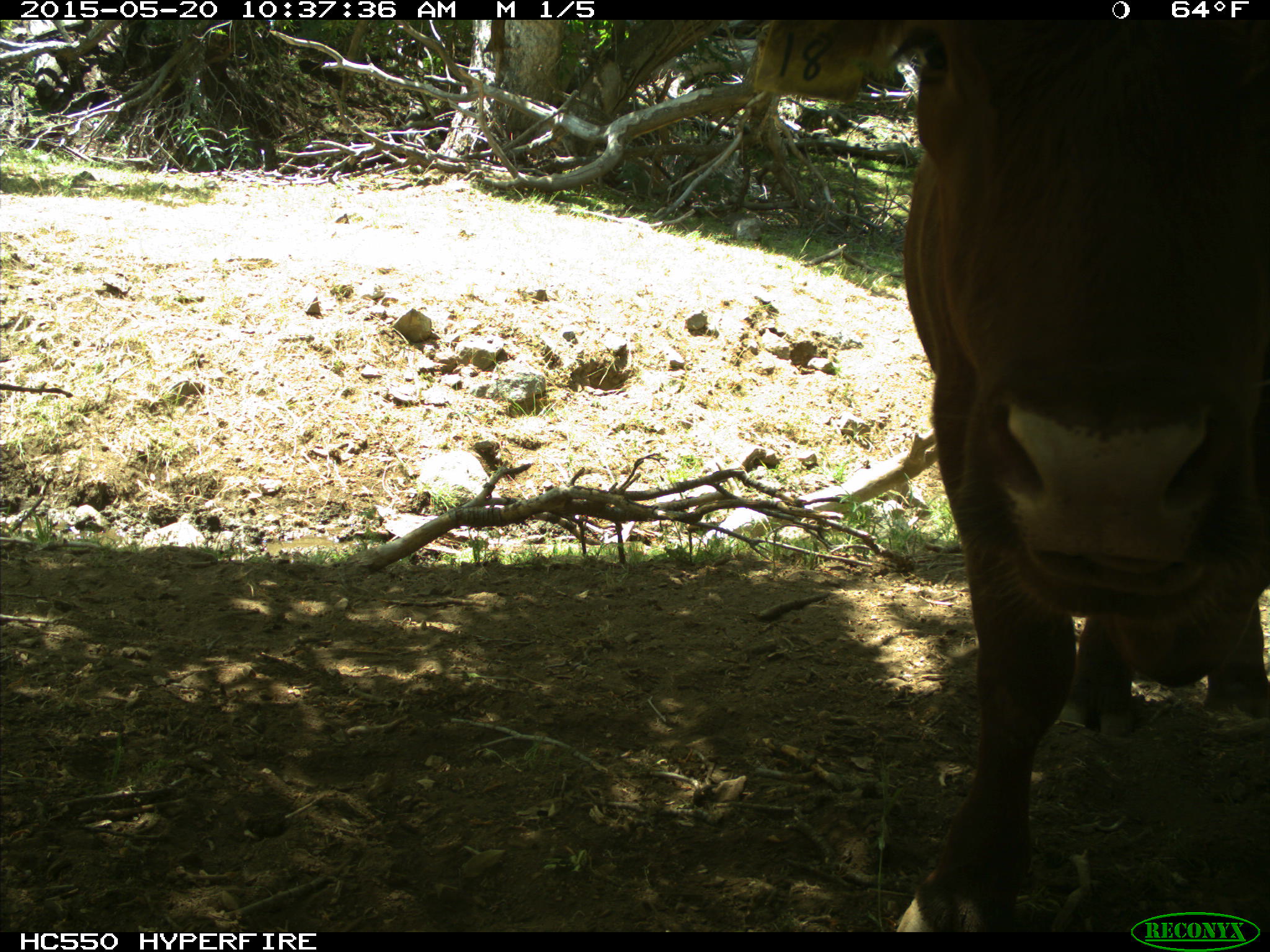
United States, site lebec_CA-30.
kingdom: Animalia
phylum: Chordata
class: Mammalia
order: Artiodactyla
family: Bovidae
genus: Bos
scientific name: Bos taurus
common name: domestic cow